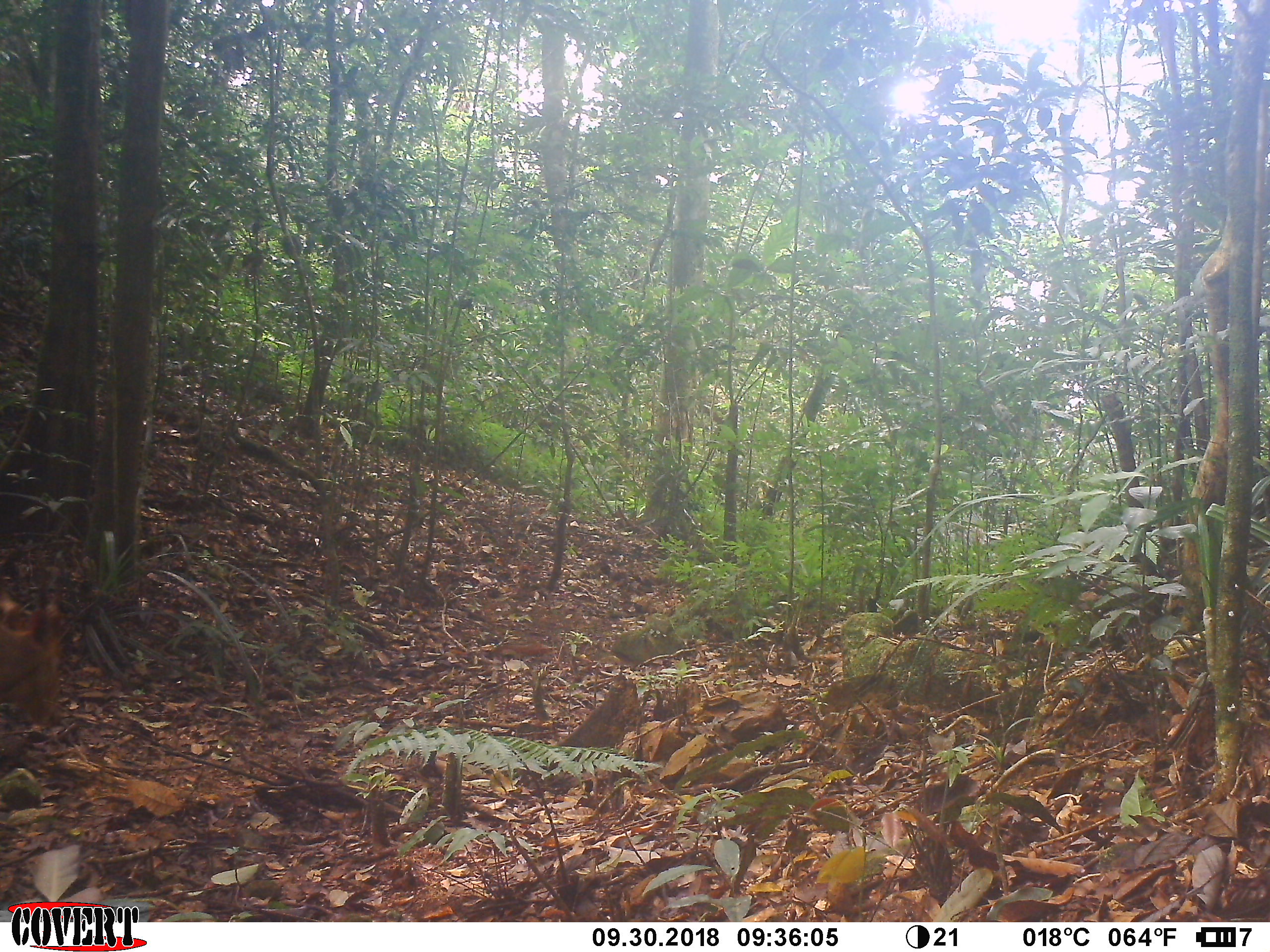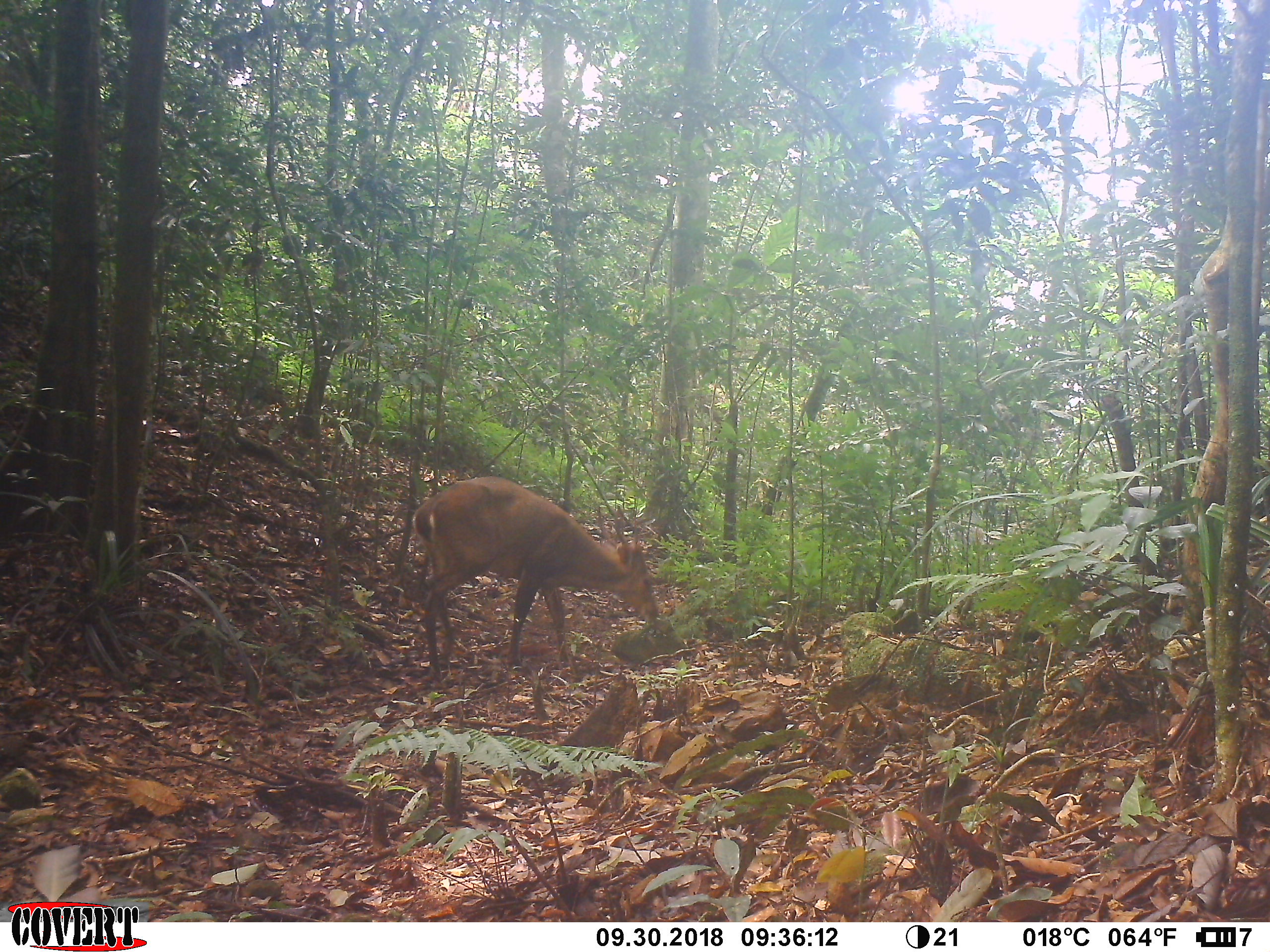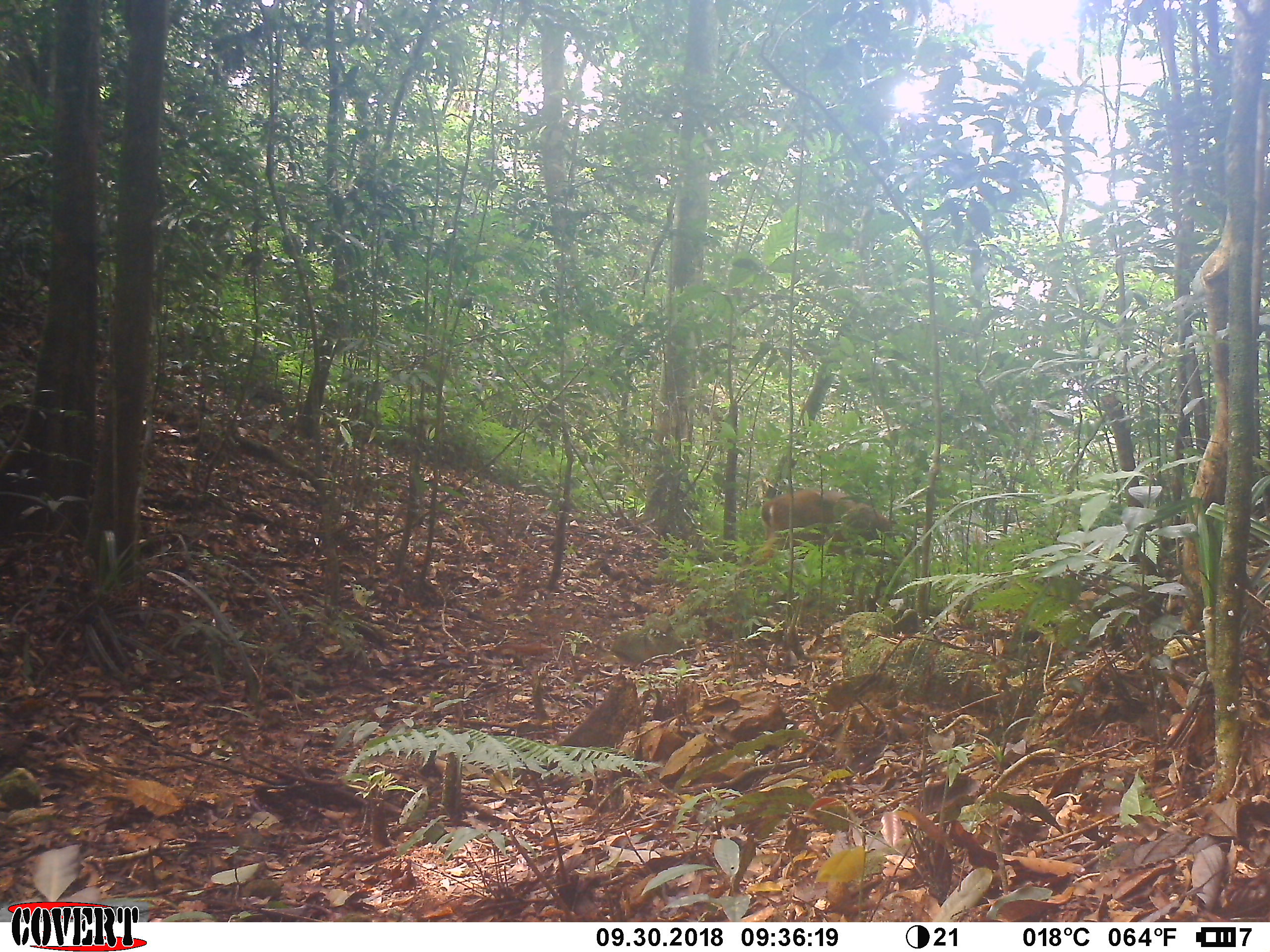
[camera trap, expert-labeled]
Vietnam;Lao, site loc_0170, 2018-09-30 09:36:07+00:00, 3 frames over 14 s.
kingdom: Animalia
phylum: Chordata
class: Mammalia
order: Artiodactyla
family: Cervidae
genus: Muntiacus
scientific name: Muntiacus vuquangensis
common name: large-antlered muntjac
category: large antlered muntjac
Large antlered muntjac (large-antlered muntjac) (Muntiacus vuquangensis). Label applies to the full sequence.